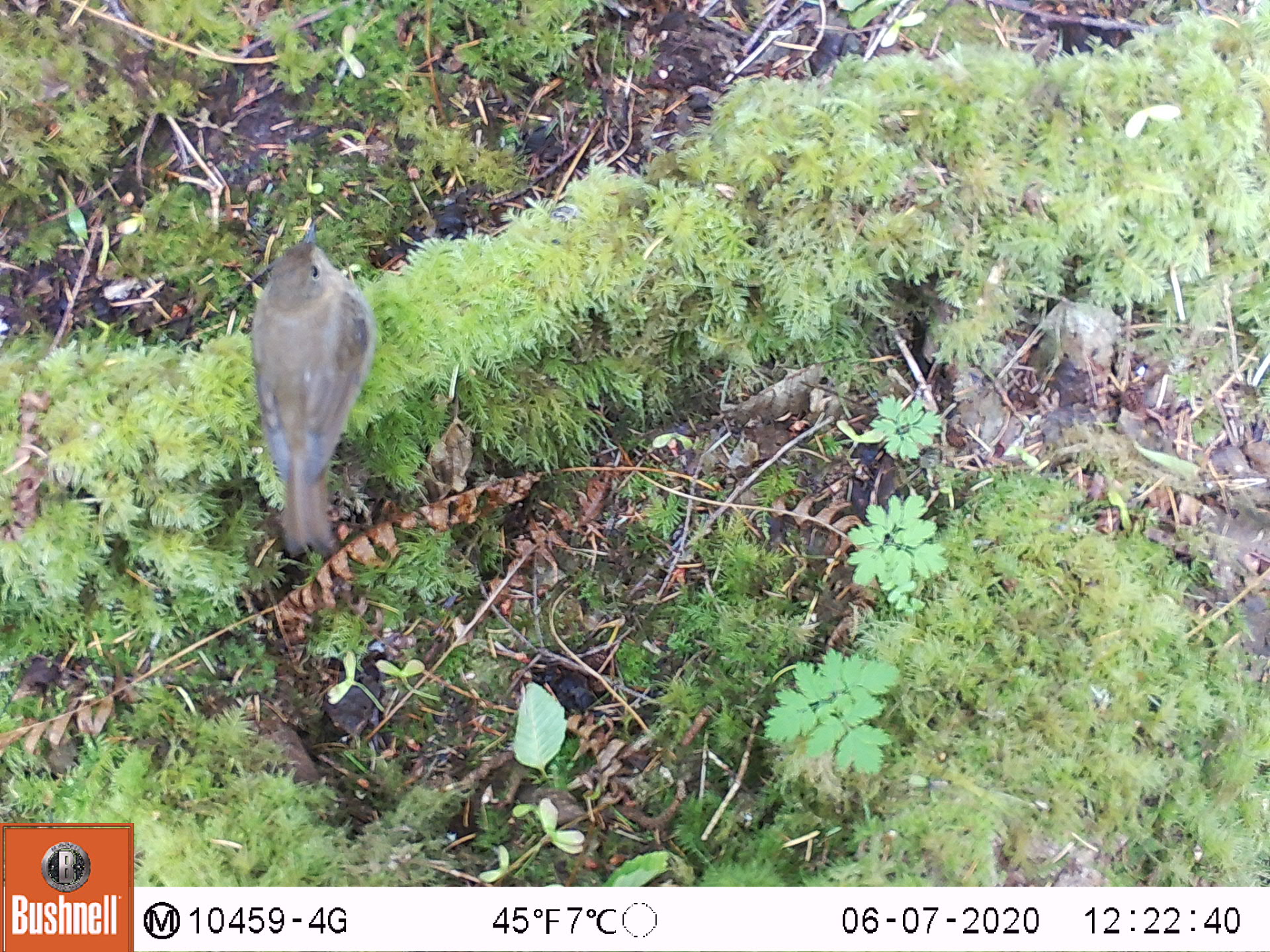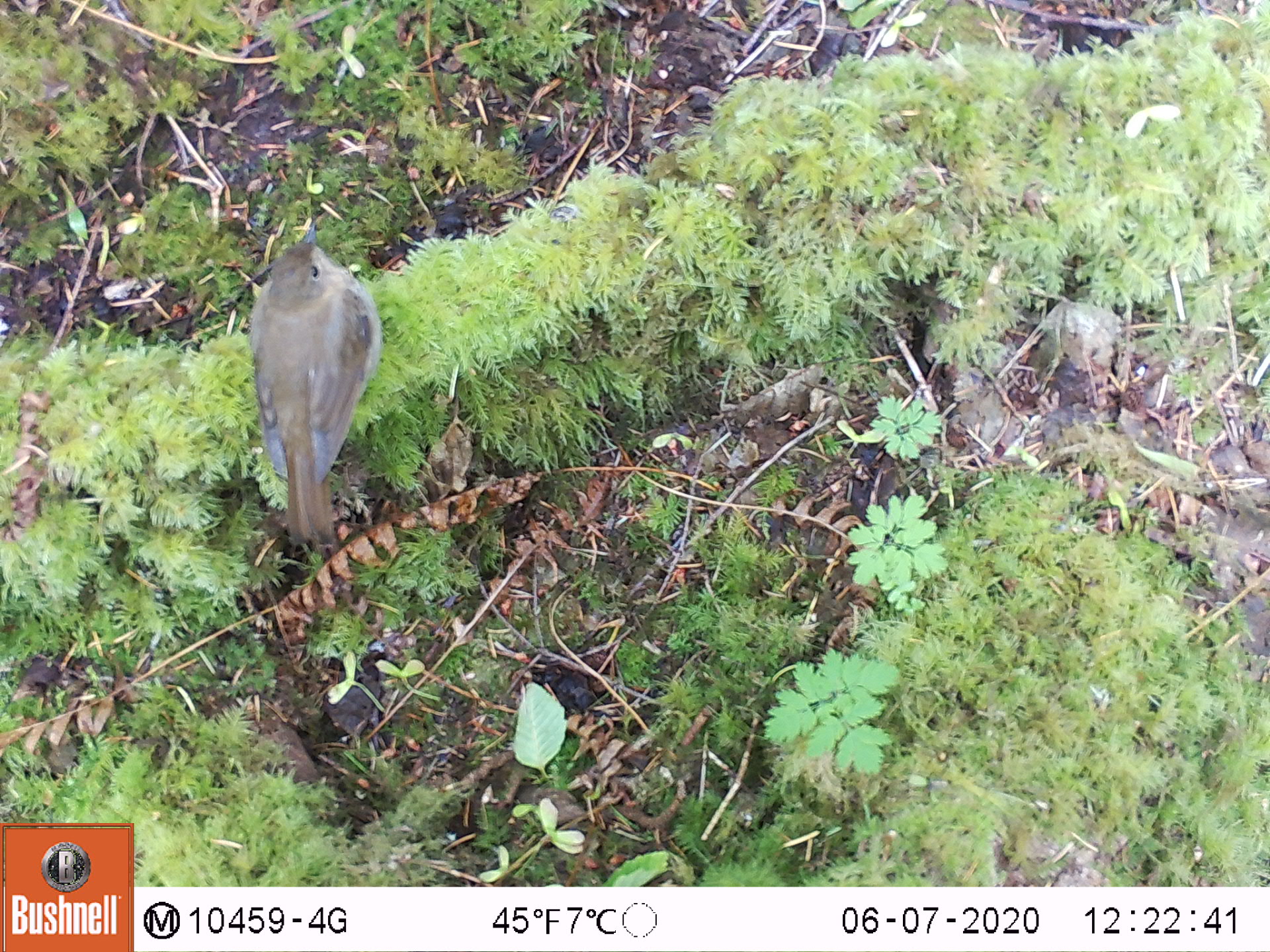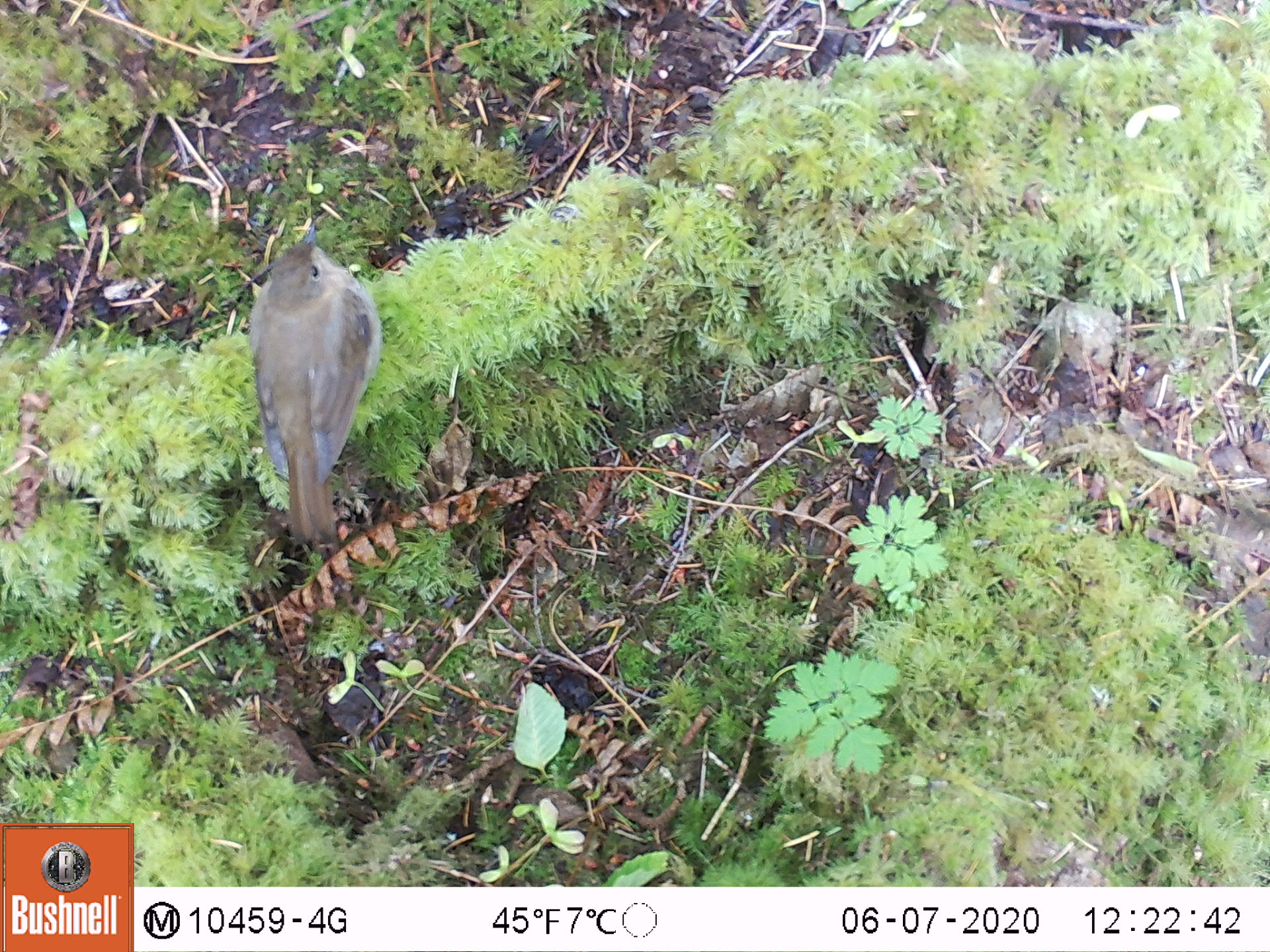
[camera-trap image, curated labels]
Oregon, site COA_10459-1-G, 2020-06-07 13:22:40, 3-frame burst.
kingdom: Animalia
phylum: Chordata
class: Aves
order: Passeriformes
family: Turdidae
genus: Catharus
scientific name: Catharus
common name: brown thrushes and nightingale-thrushes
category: catharus species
Catharus species (brown thrushes and nightingale-thrushes) (Catharus).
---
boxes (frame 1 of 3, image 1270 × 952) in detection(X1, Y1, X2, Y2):
catharus species: detection(250, 215, 383, 564)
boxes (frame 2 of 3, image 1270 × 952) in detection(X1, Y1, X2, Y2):
catharus species: detection(246, 218, 384, 539)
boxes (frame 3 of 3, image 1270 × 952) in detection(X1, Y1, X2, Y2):
catharus species: detection(242, 222, 378, 541)